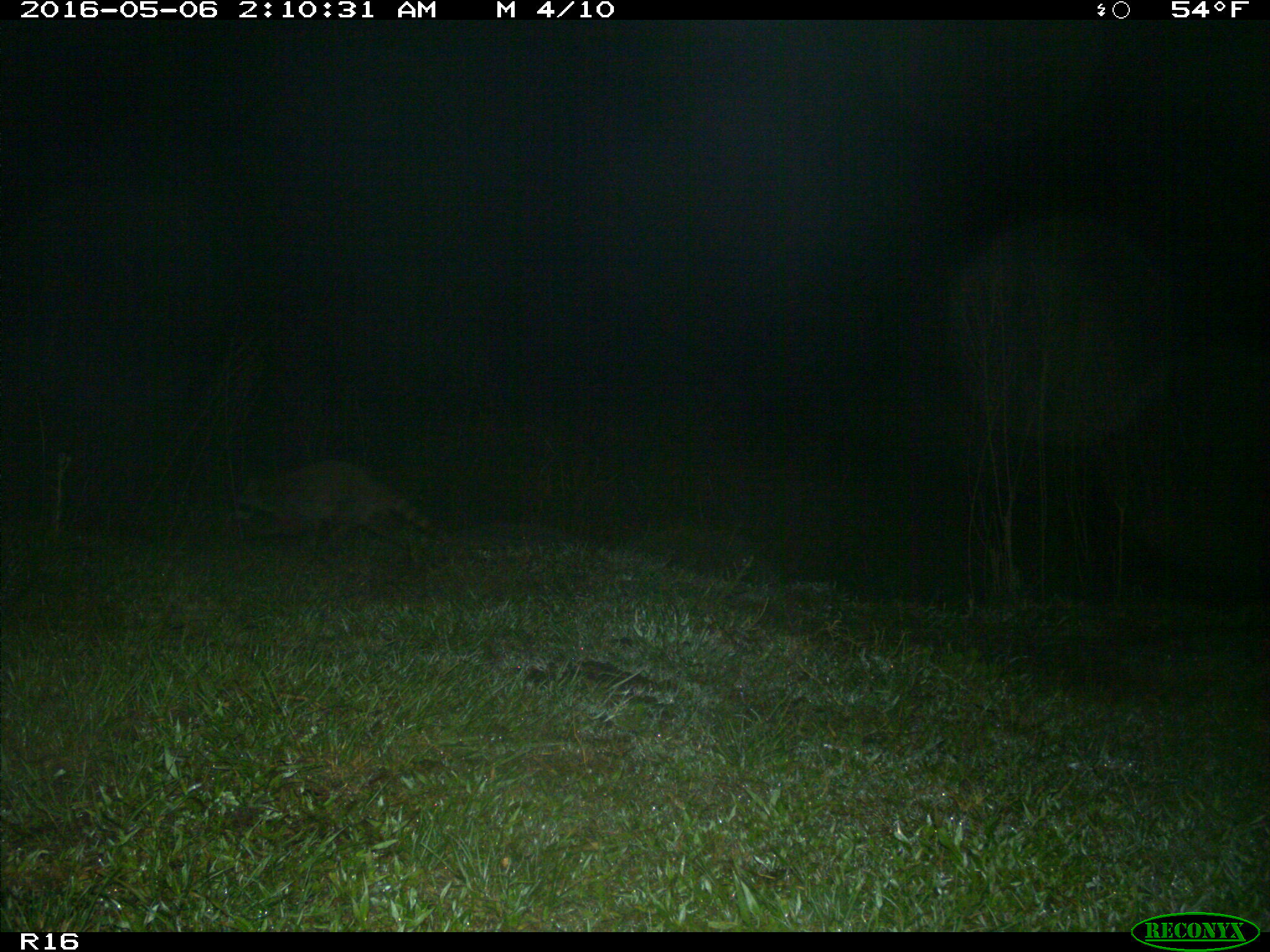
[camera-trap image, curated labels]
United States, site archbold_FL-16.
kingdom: Animalia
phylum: Chordata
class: Mammalia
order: Carnivora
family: Procyonidae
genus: Procyon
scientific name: Procyon lotor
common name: common raccoon